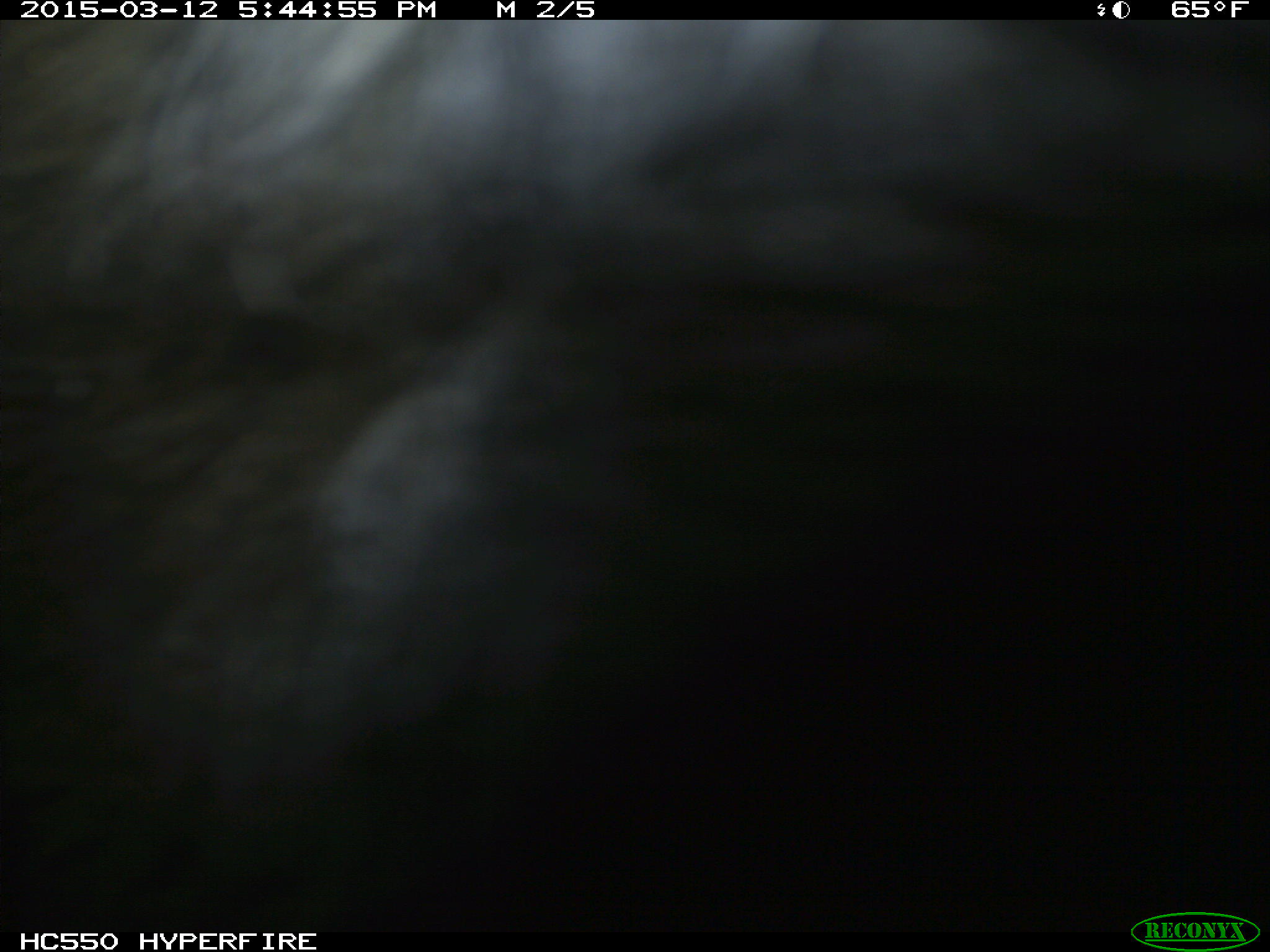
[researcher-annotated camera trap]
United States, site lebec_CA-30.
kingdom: Animalia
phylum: Chordata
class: Mammalia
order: Artiodactyla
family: Bovidae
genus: Bos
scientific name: Bos taurus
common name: domestic cow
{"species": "Bos taurus (domestic cow)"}